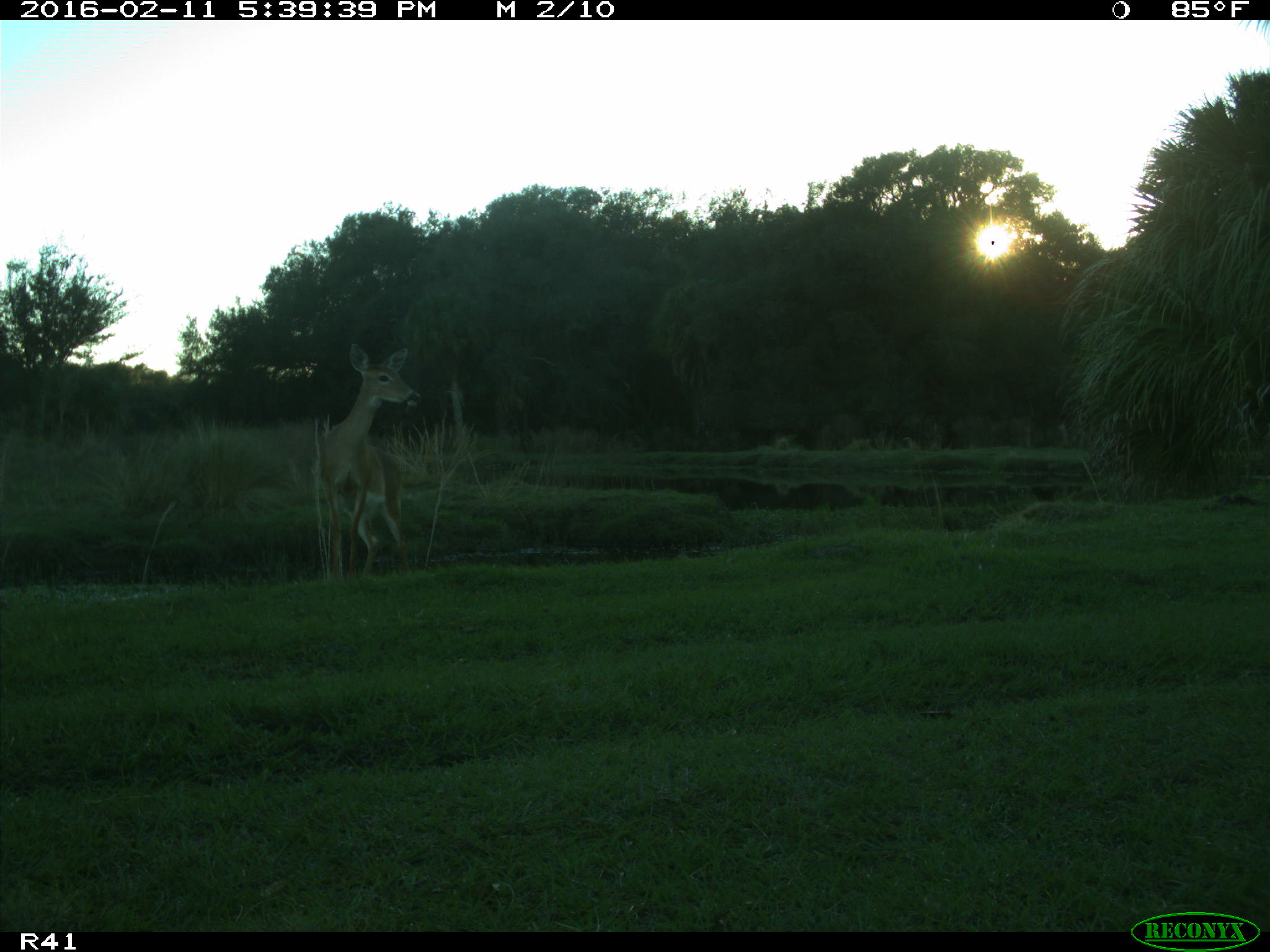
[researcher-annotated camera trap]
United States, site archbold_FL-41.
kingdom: Animalia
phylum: Chordata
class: Mammalia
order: Artiodactyla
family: Cervidae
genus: Odocoileus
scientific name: Odocoileus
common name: deer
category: unidentified deer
Unidentified deer (deer) (Odocoileus).